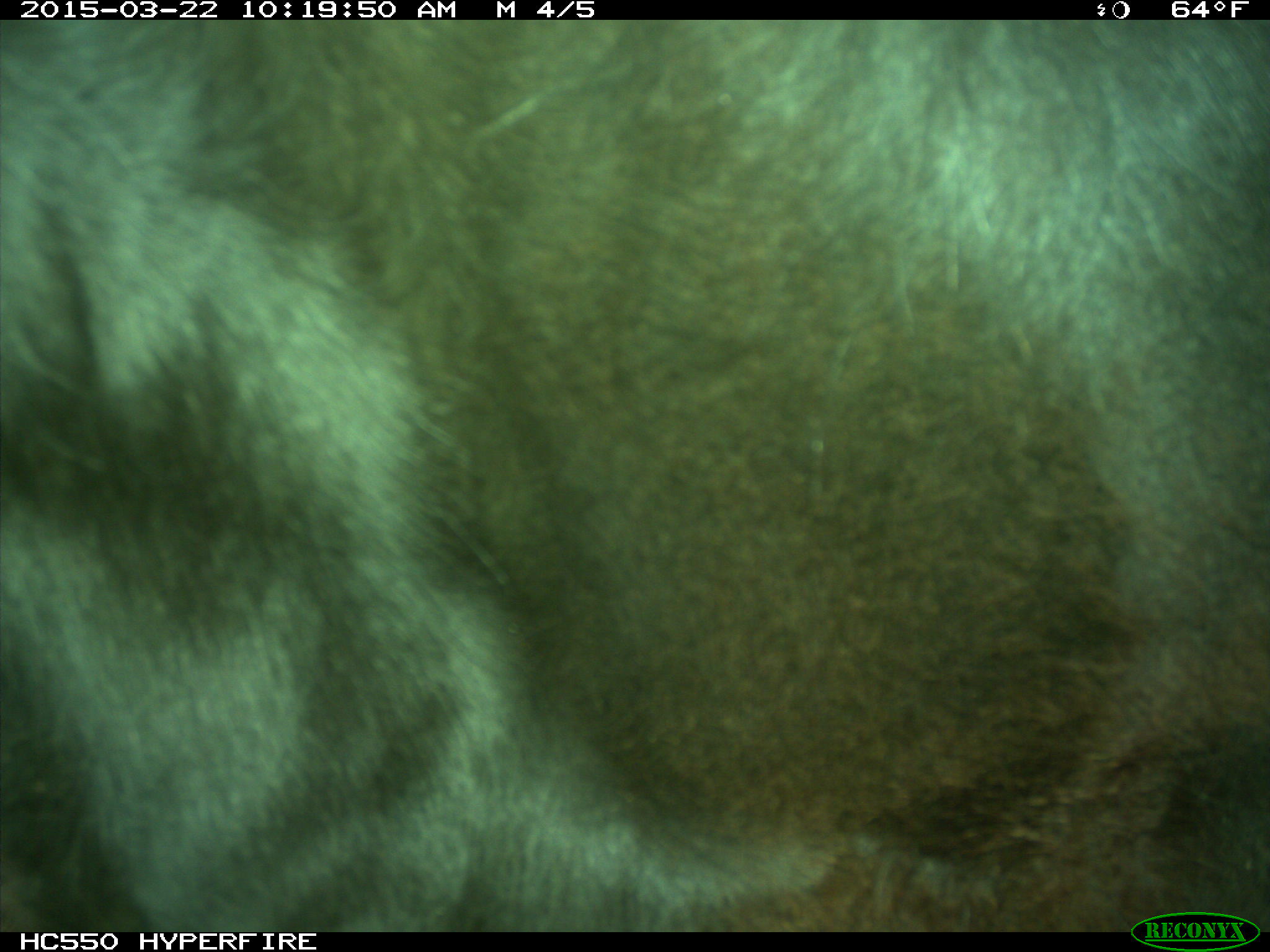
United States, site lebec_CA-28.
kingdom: Animalia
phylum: Chordata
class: Mammalia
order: Artiodactyla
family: Bovidae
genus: Bos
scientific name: Bos taurus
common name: domestic cow